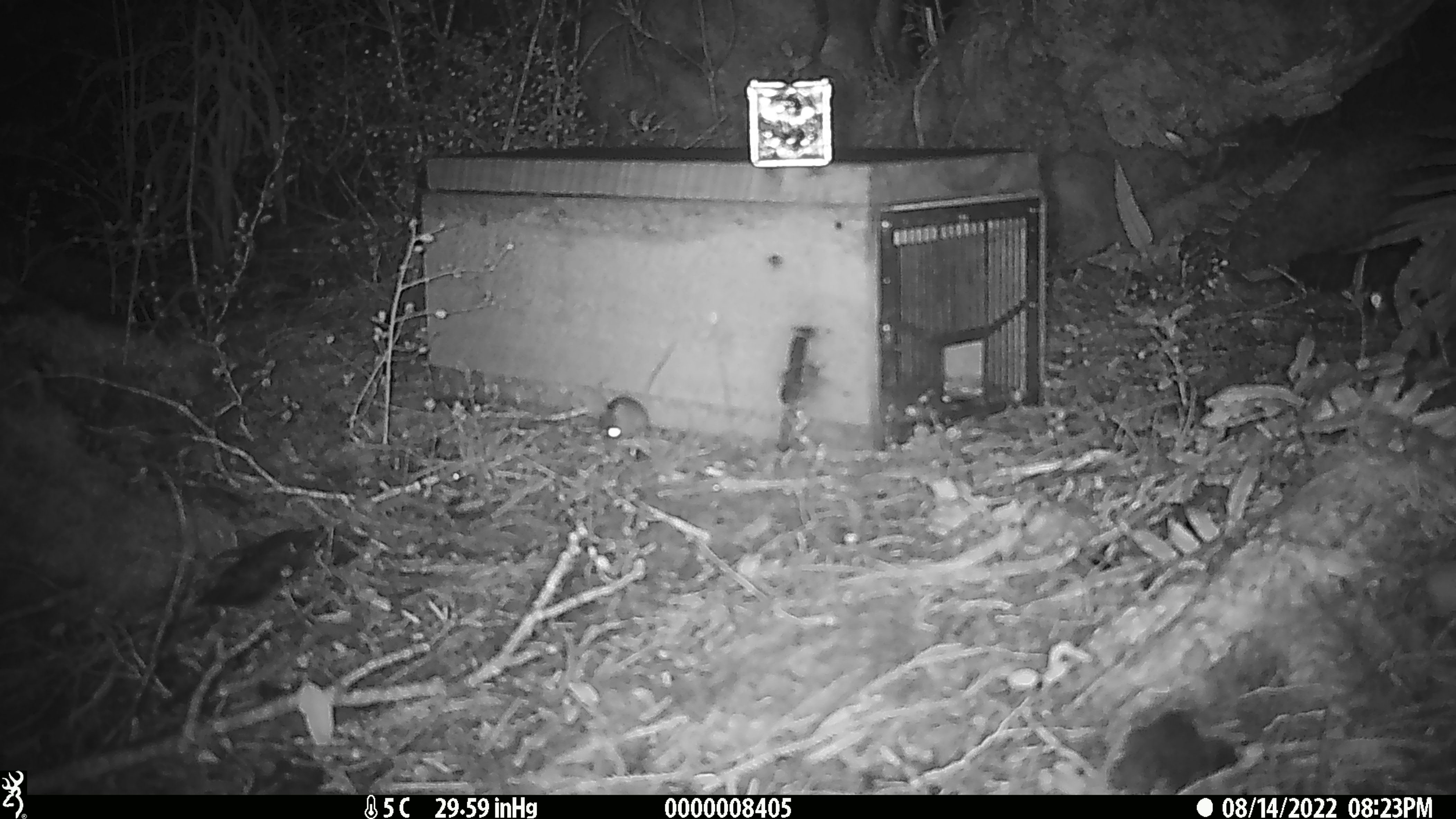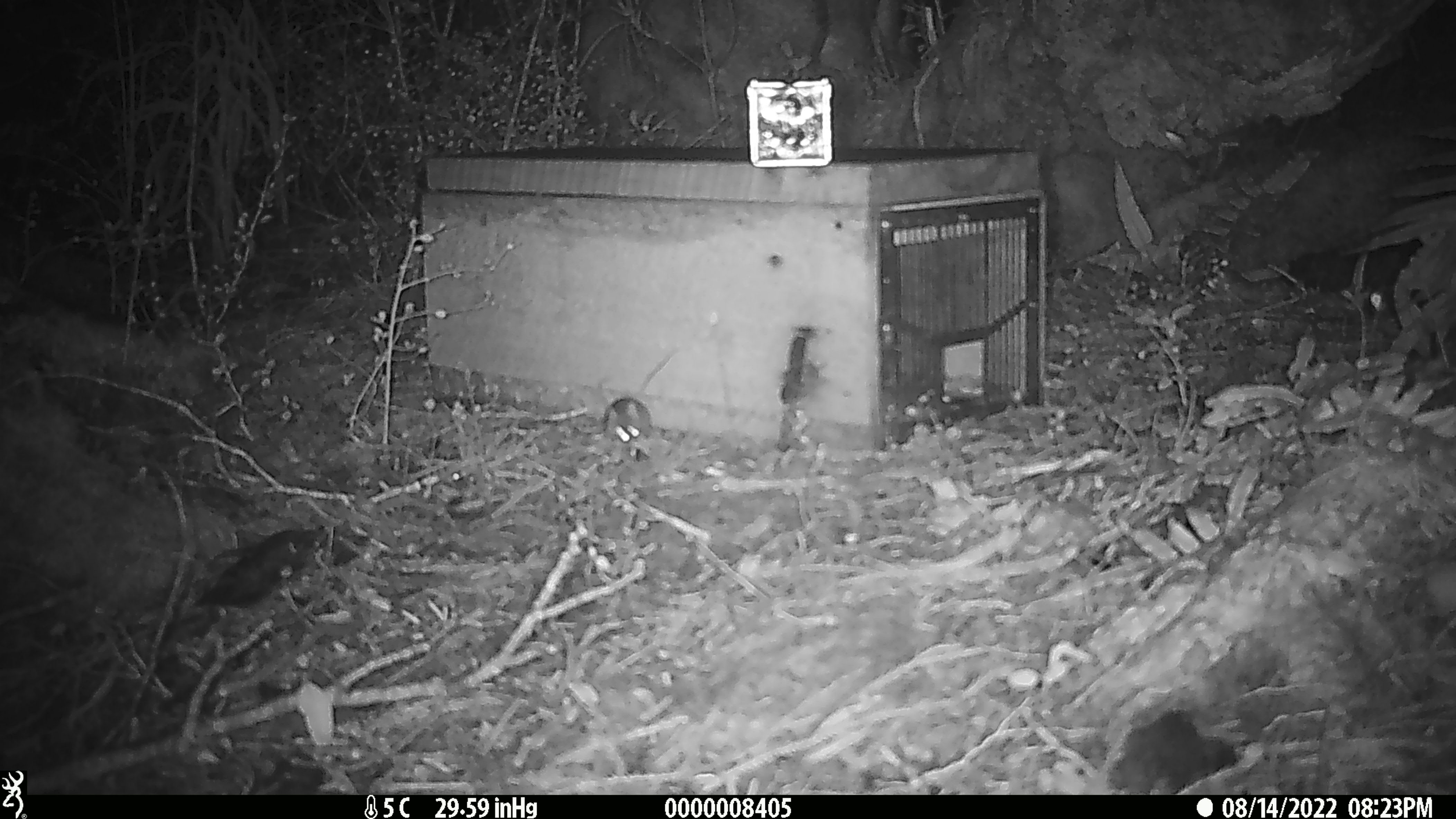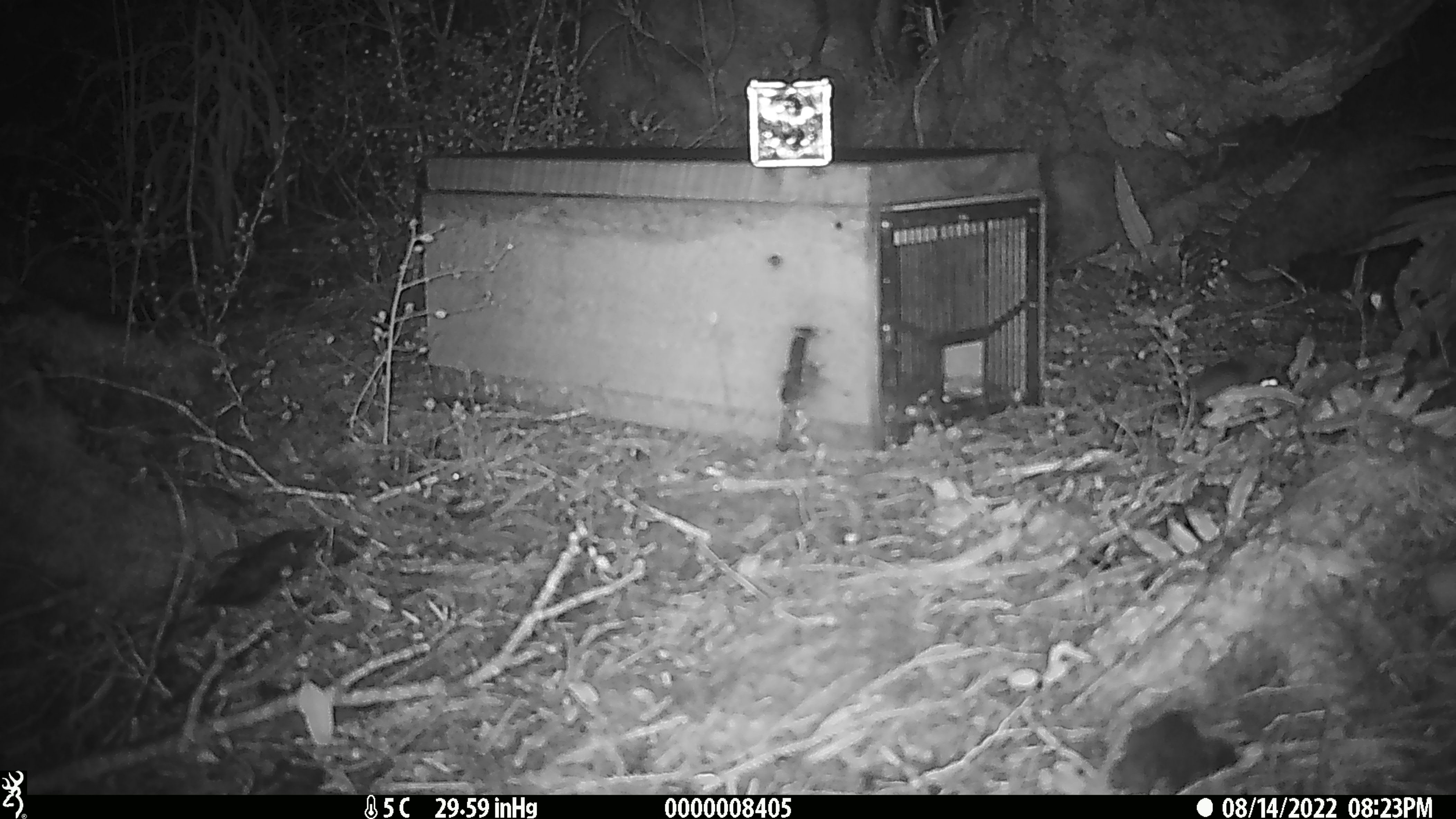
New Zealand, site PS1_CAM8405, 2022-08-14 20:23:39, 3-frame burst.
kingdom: Animalia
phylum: Chordata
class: Mammalia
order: Rodentia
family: Muridae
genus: Mus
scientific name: Mus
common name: mouse